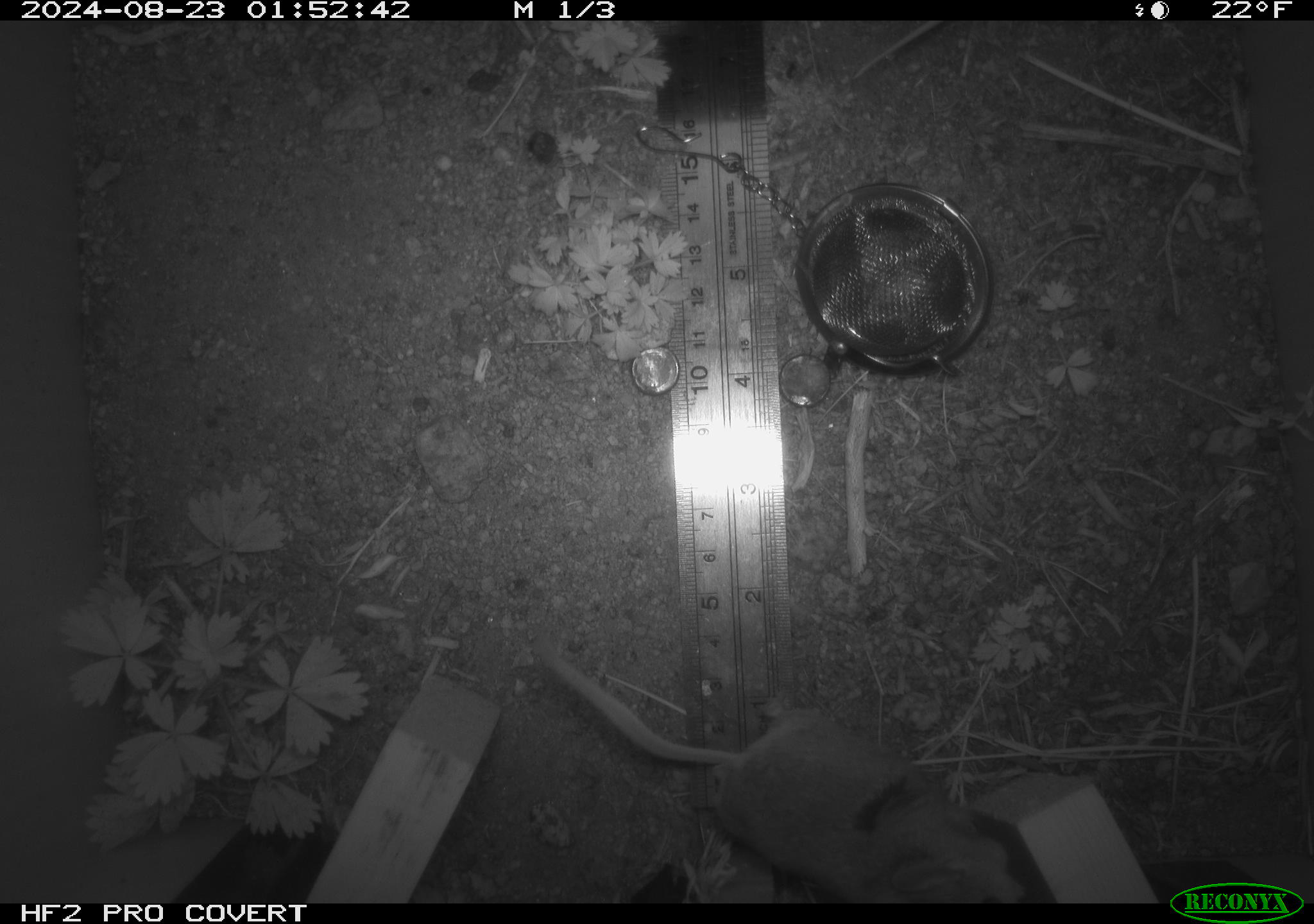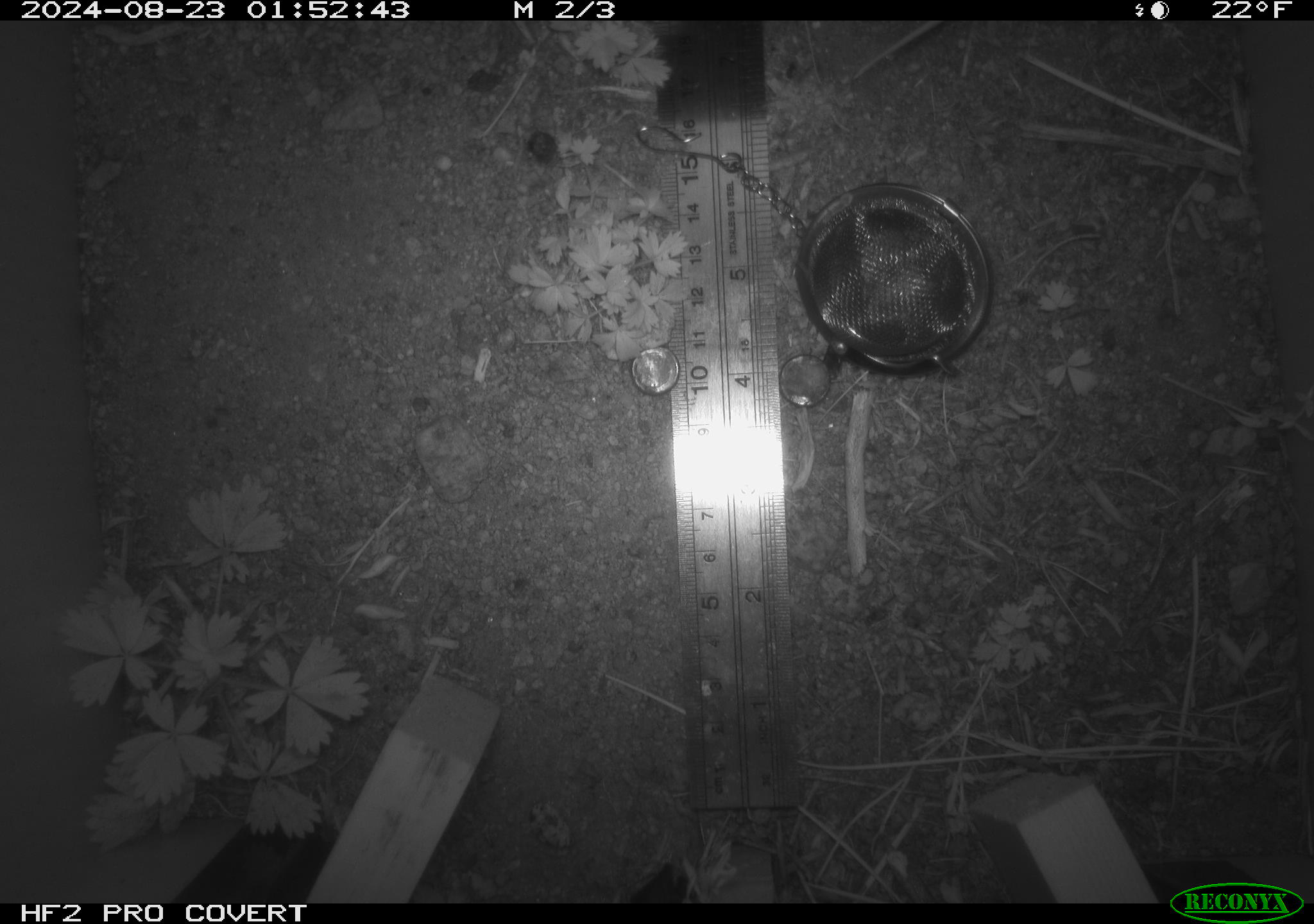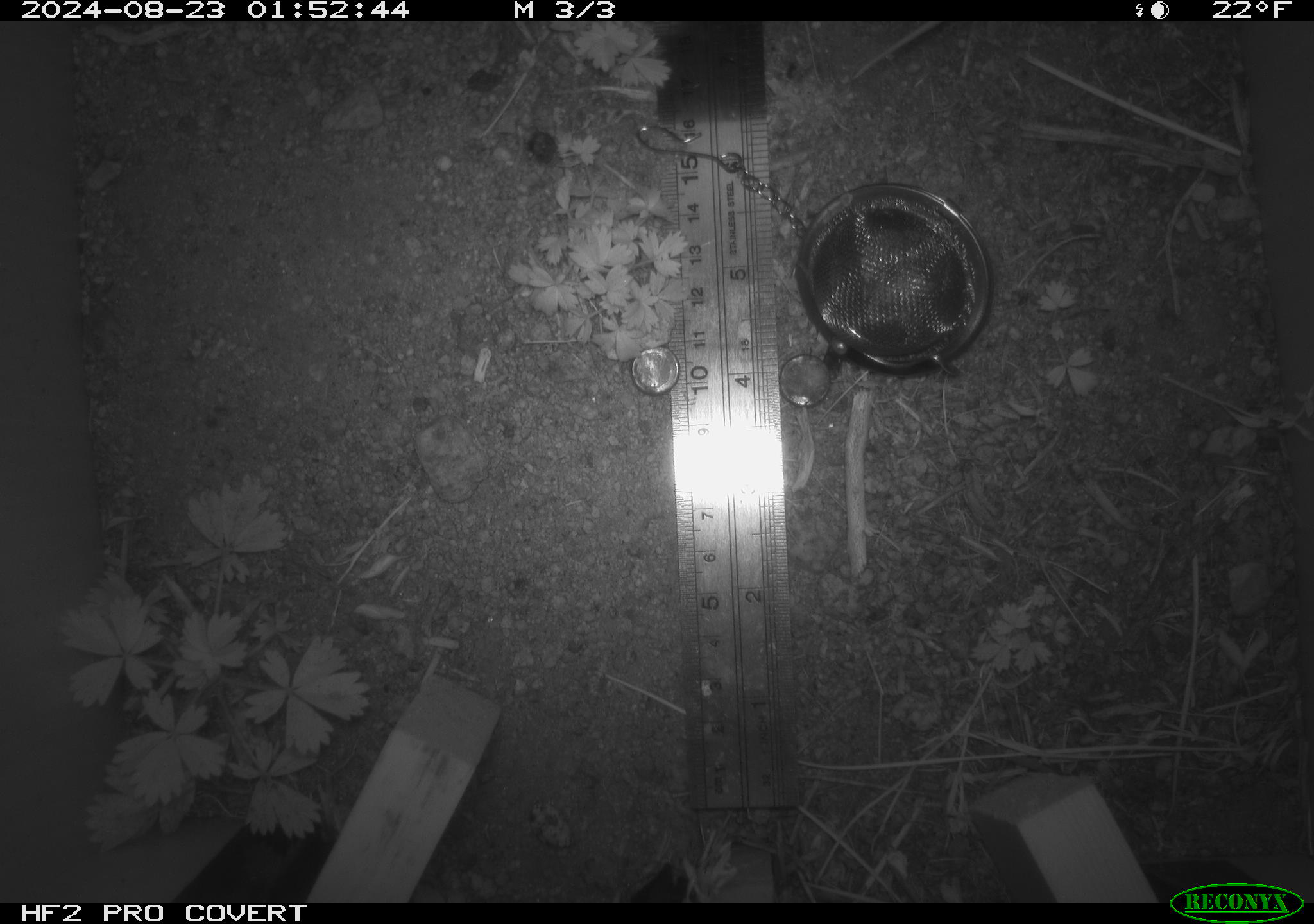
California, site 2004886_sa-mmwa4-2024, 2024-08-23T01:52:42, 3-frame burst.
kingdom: Animalia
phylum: Chordata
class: Mammalia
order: Rodentia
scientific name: Rodentia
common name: mouse species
Mouse species (Rodentia).